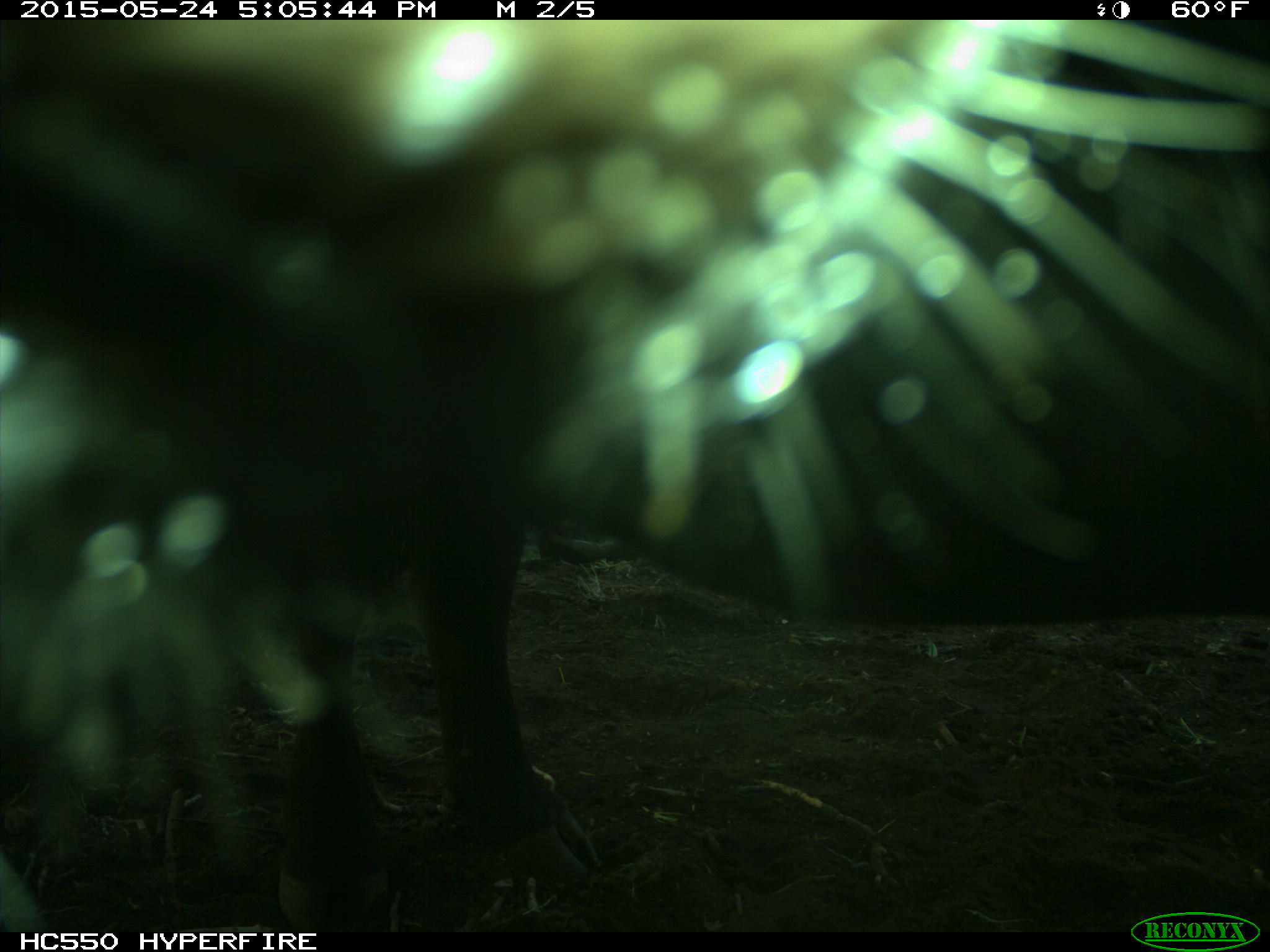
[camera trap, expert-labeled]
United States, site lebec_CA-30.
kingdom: Animalia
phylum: Chordata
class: Mammalia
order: Artiodactyla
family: Bovidae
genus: Bos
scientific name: Bos taurus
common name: domestic cow